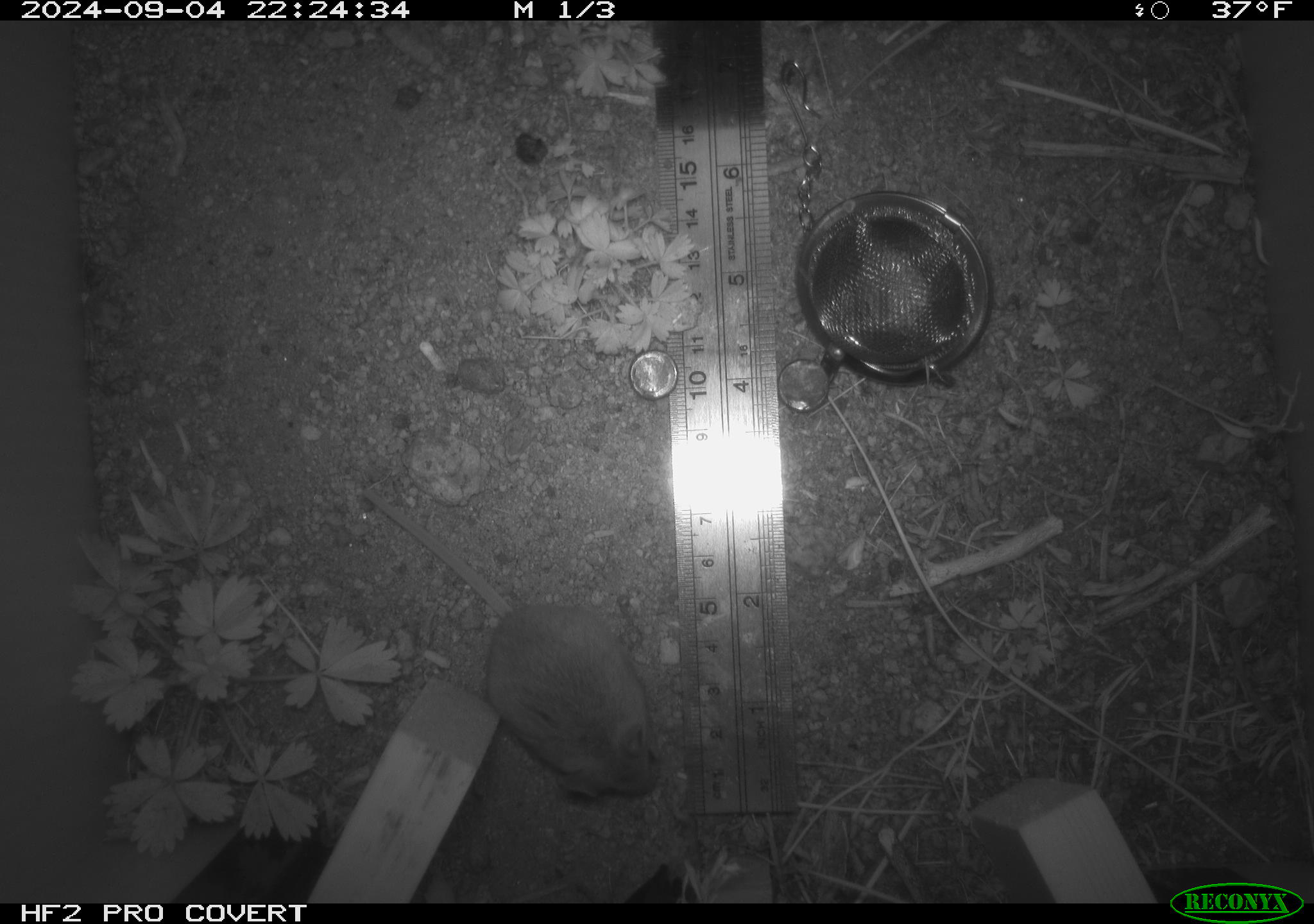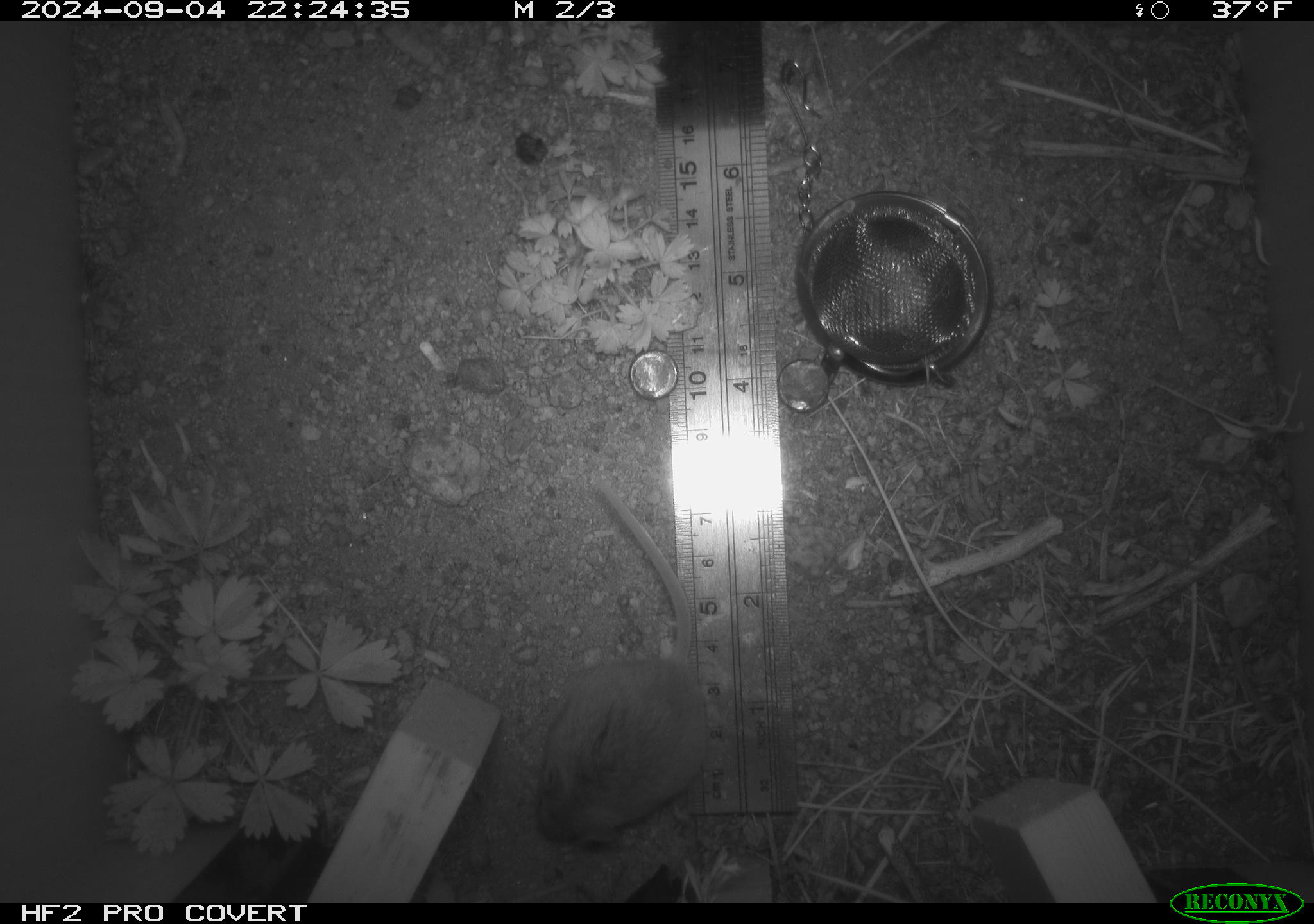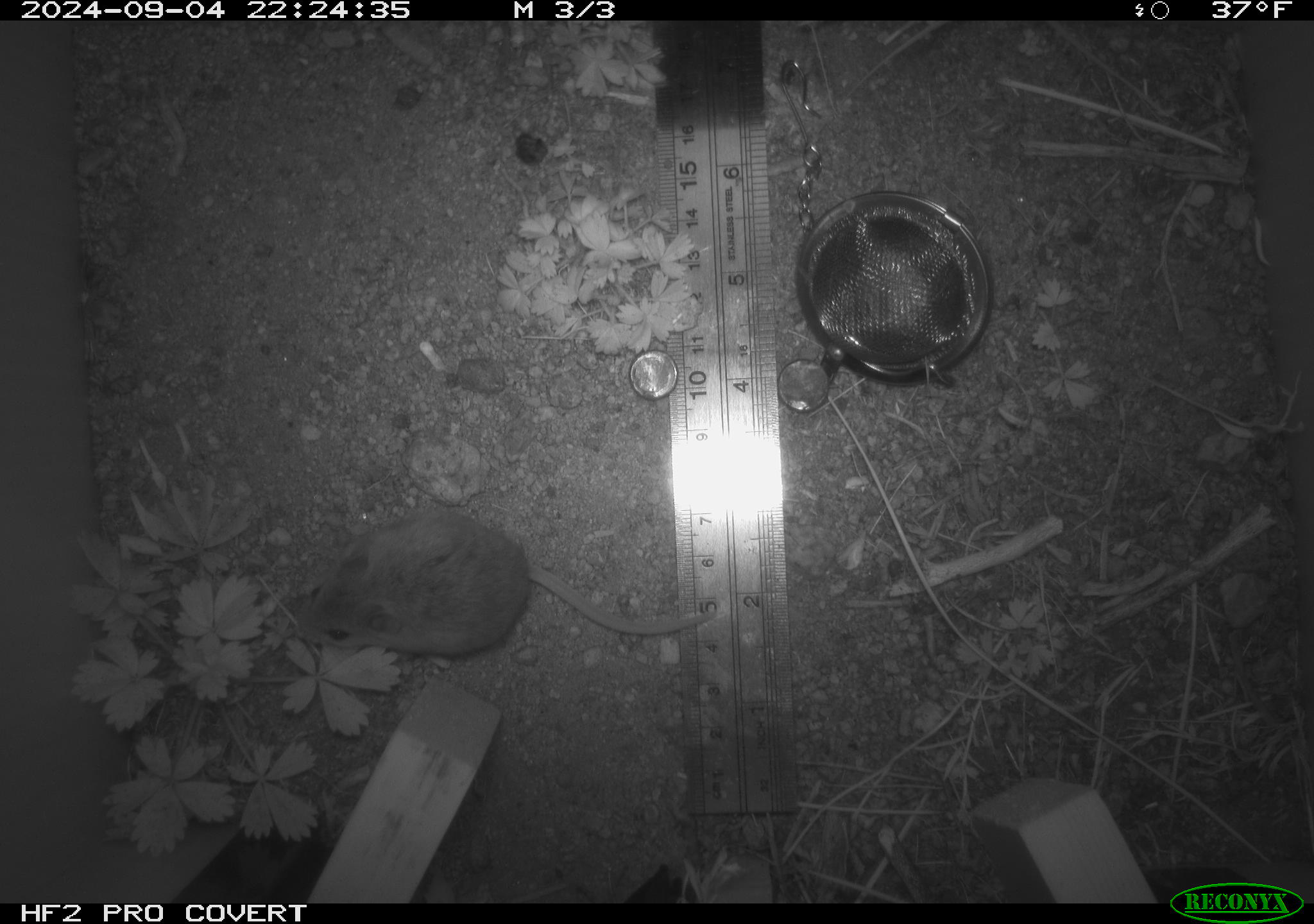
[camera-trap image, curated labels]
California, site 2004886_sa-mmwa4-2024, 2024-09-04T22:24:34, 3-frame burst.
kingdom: Animalia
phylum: Chordata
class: Mammalia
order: Rodentia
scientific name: Rodentia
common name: mouse species